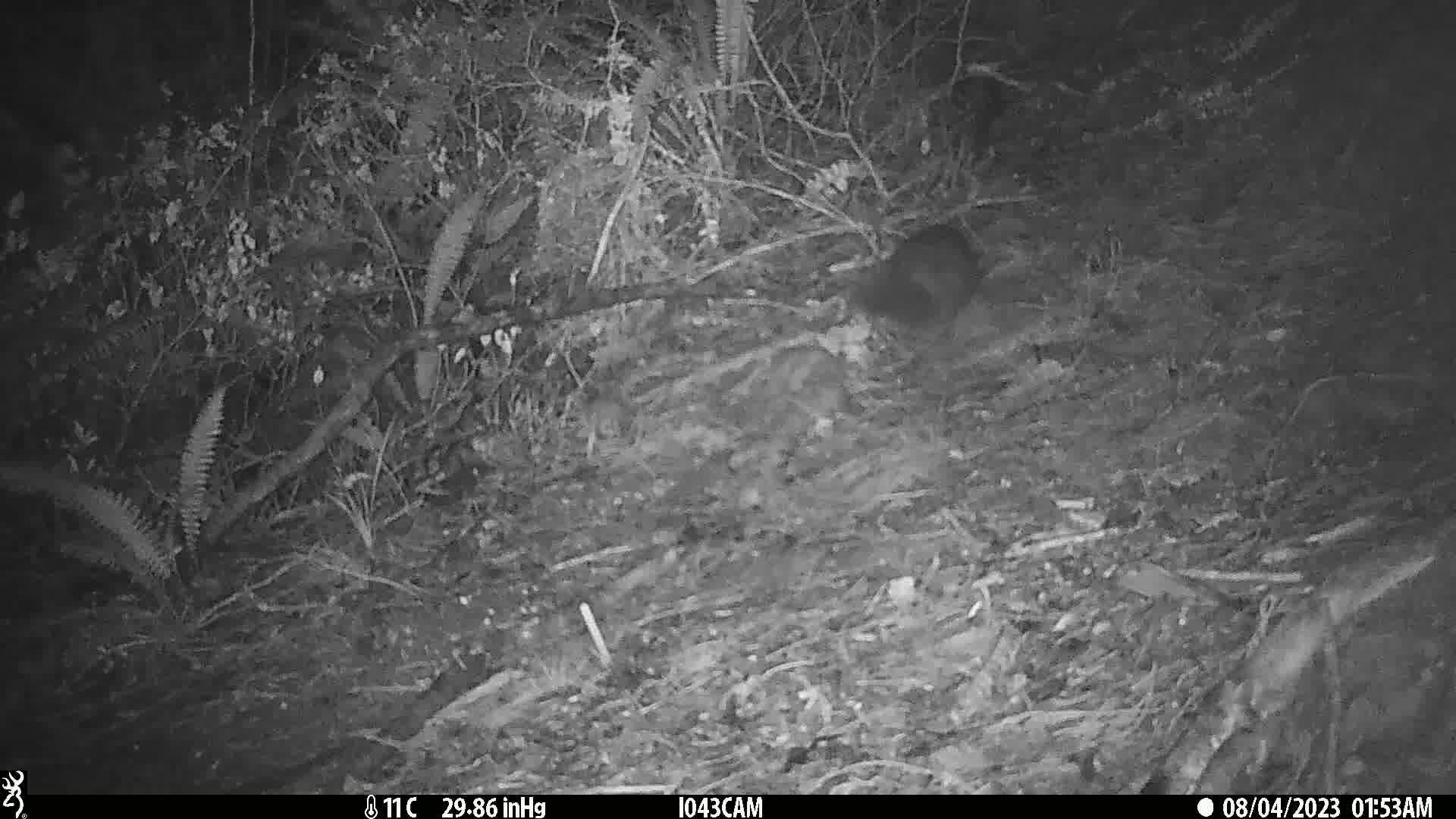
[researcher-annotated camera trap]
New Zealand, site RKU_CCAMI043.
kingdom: Animalia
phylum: Chordata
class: Mammalia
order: Diprotodontia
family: Phalangeridae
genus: Trichosurus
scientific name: Trichosurus vulpecula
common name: common brushtail possum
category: possum